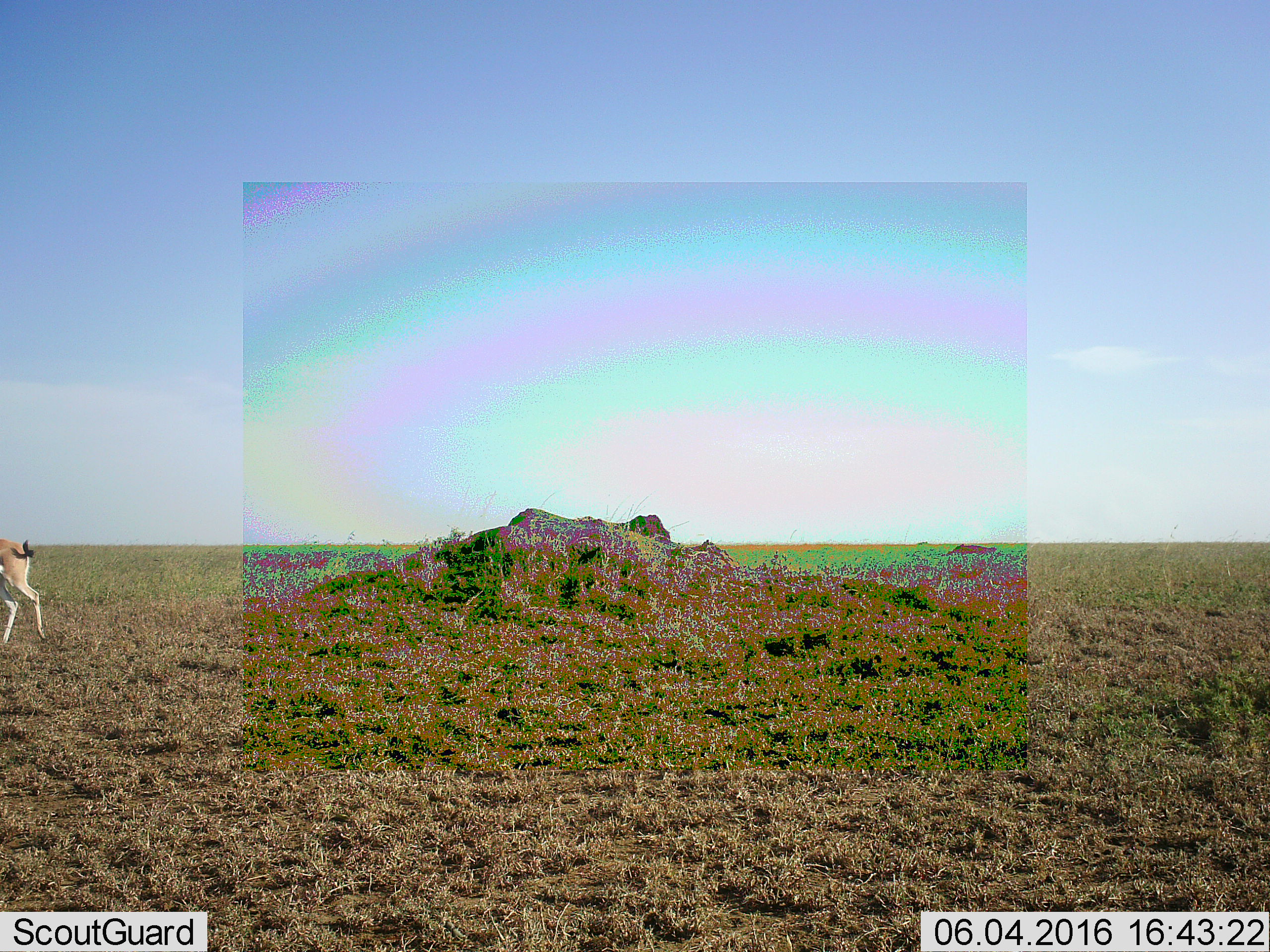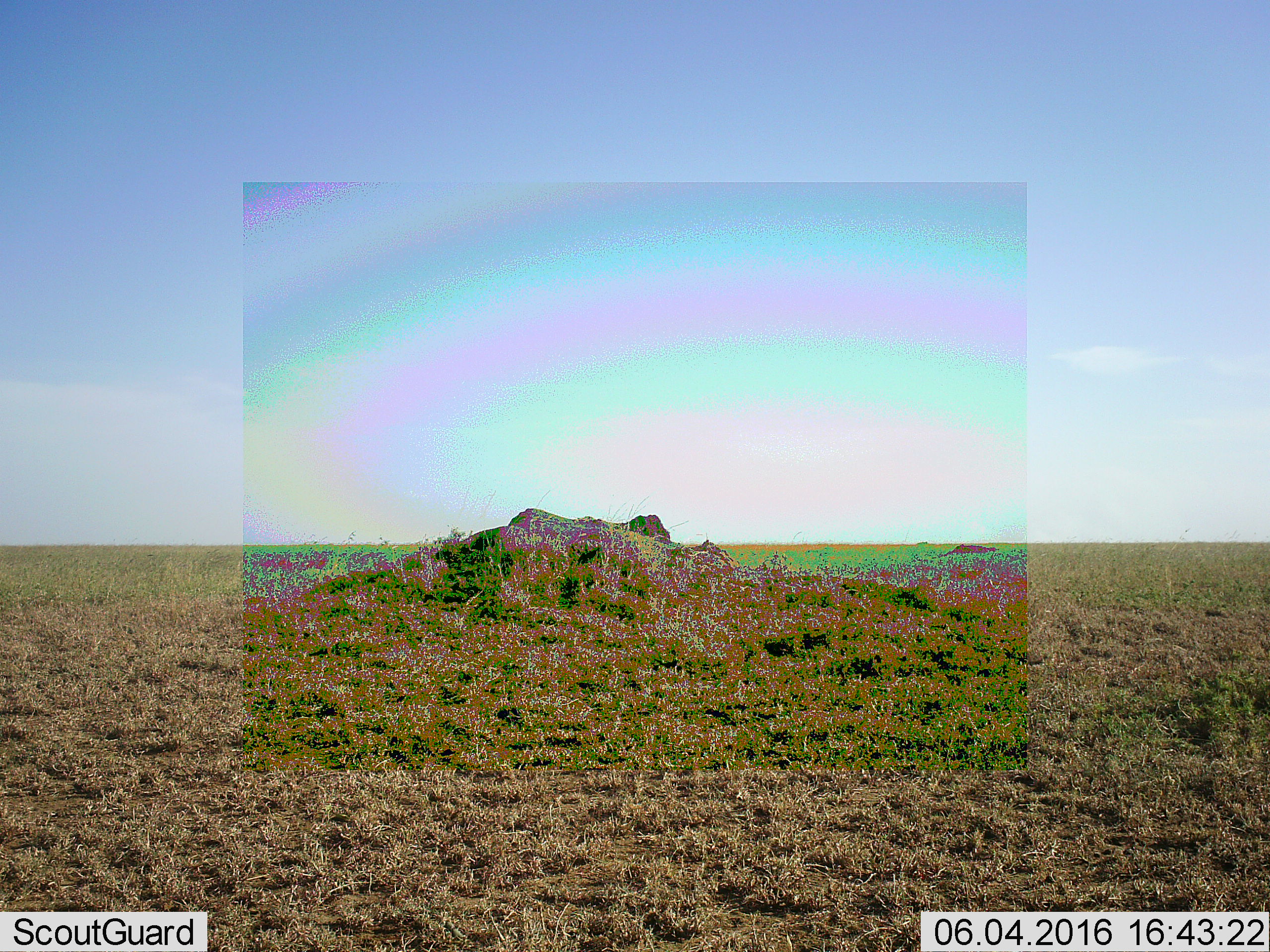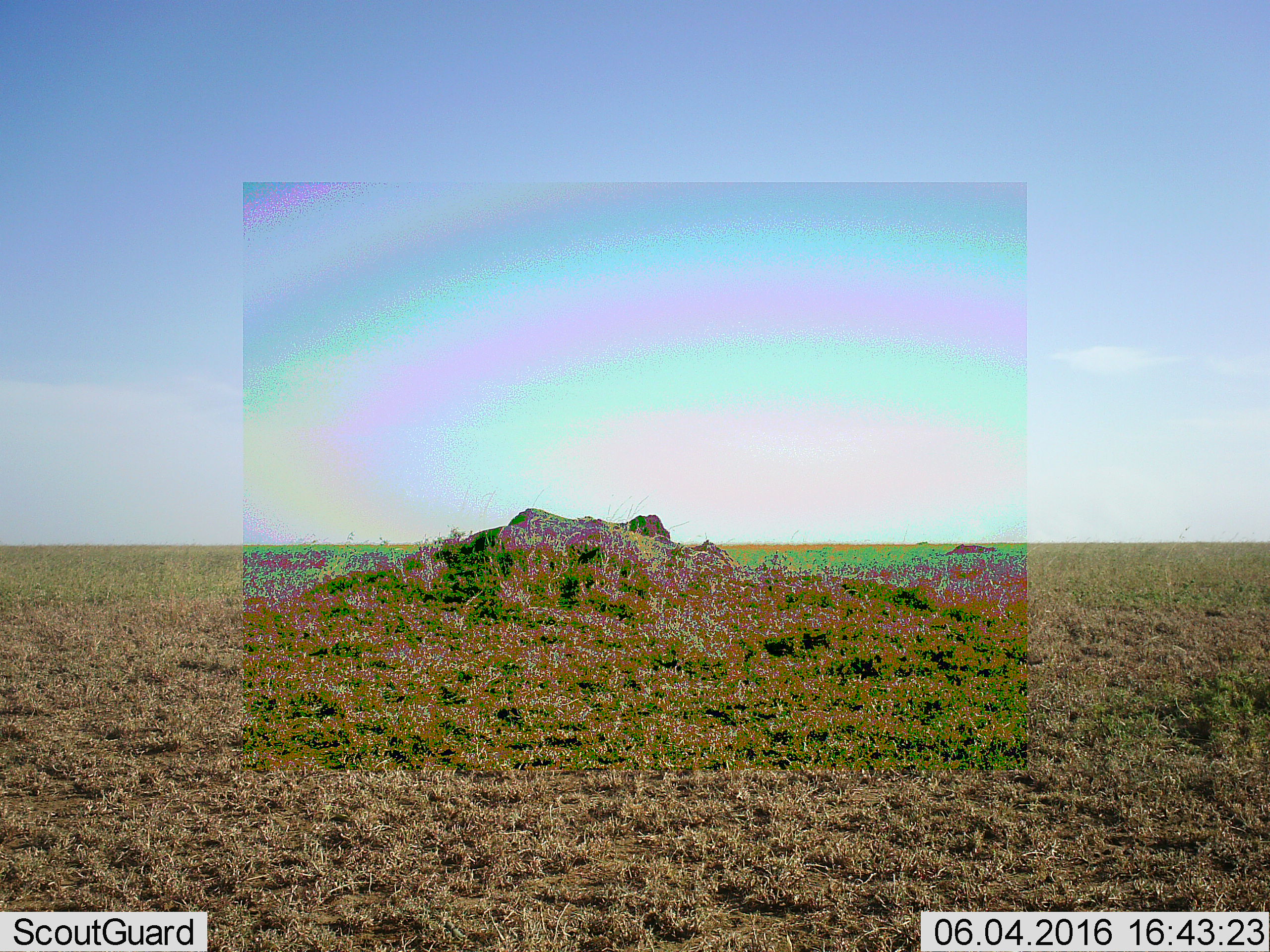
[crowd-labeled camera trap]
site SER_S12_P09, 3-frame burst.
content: unidentified animal